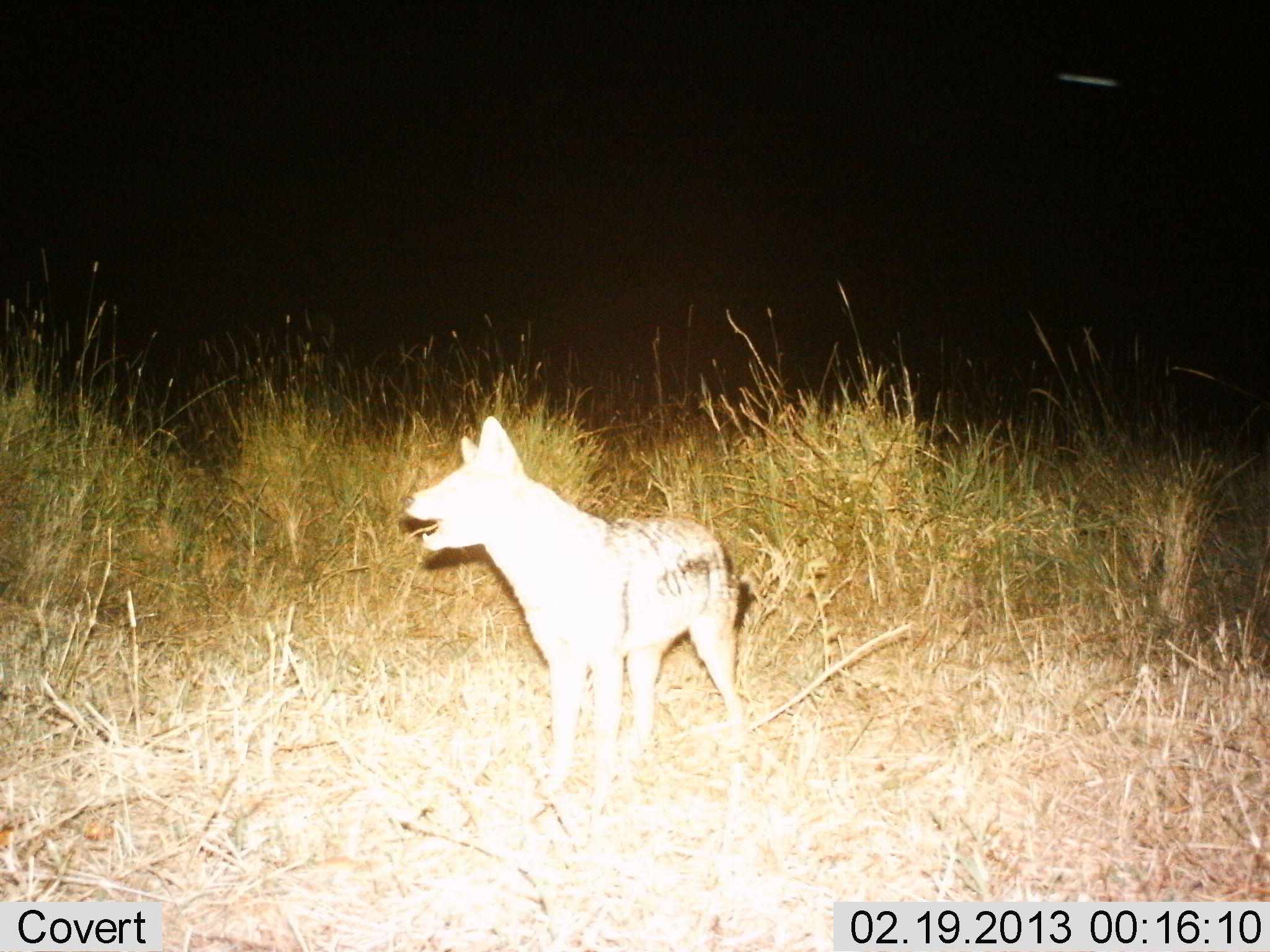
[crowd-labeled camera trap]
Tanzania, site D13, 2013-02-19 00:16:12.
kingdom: Animalia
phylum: Chordata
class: Mammalia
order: Carnivora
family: Canidae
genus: Lupulella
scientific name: Lupulella mesomelas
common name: black-backed jackal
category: jackal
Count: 1.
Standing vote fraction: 100%.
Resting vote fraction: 0%.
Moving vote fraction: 0%.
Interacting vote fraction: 4%.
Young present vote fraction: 0%.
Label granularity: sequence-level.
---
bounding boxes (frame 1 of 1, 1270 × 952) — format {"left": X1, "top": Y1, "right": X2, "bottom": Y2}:
animal: {"left": 400, "top": 416, "right": 758, "bottom": 764}